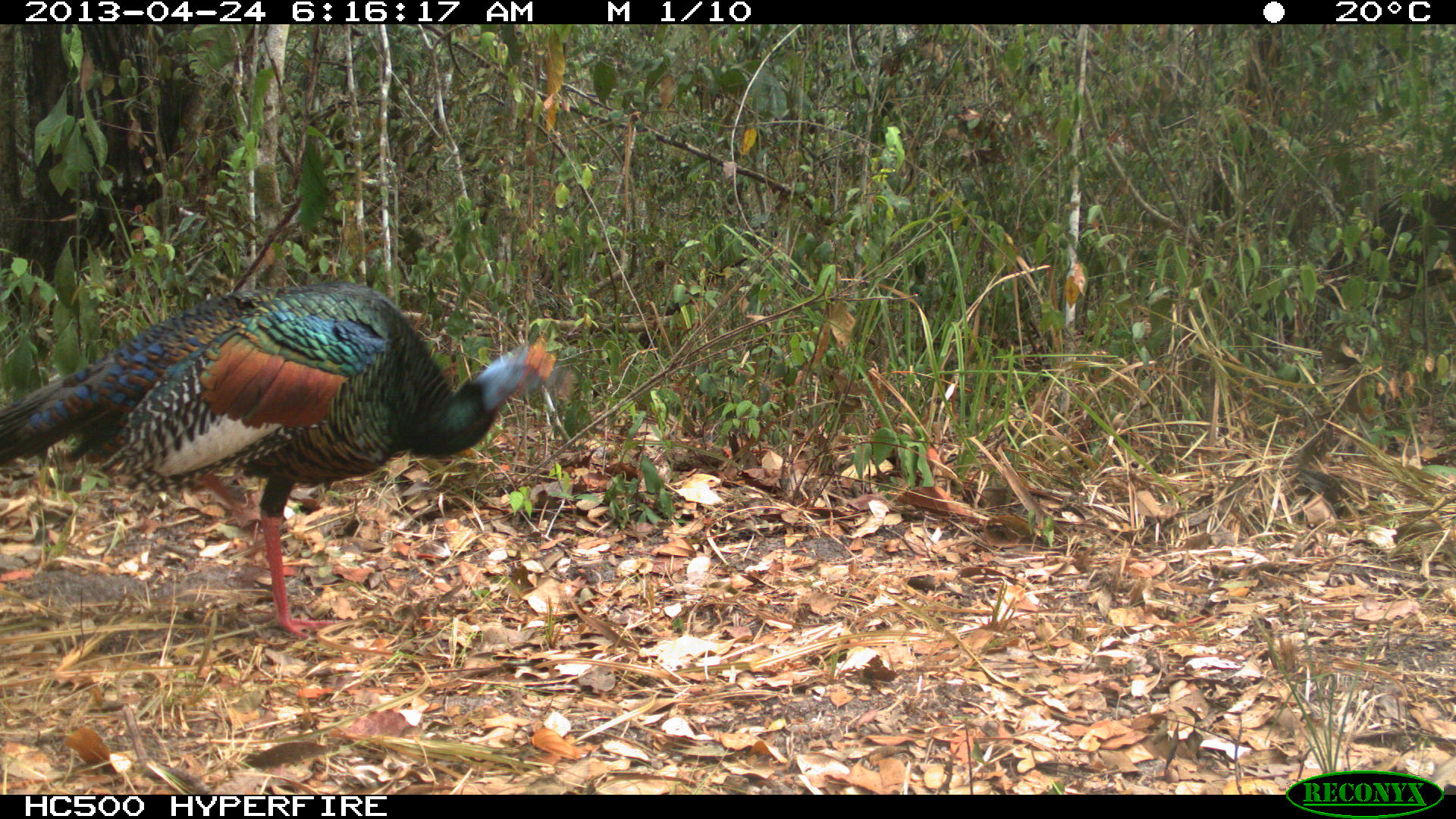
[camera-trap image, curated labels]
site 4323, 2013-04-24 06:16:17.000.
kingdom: Animalia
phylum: Chordata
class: Aves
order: Galliformes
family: Phasianidae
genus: Meleagris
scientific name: Meleagris ocellata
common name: ocellated turkey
Meleagris ocellata (ocellated turkey), count 1, sex male.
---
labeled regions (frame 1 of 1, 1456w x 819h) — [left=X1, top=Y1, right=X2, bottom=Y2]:
meleagris ocellata: [left=4, top=279, right=580, bottom=638]